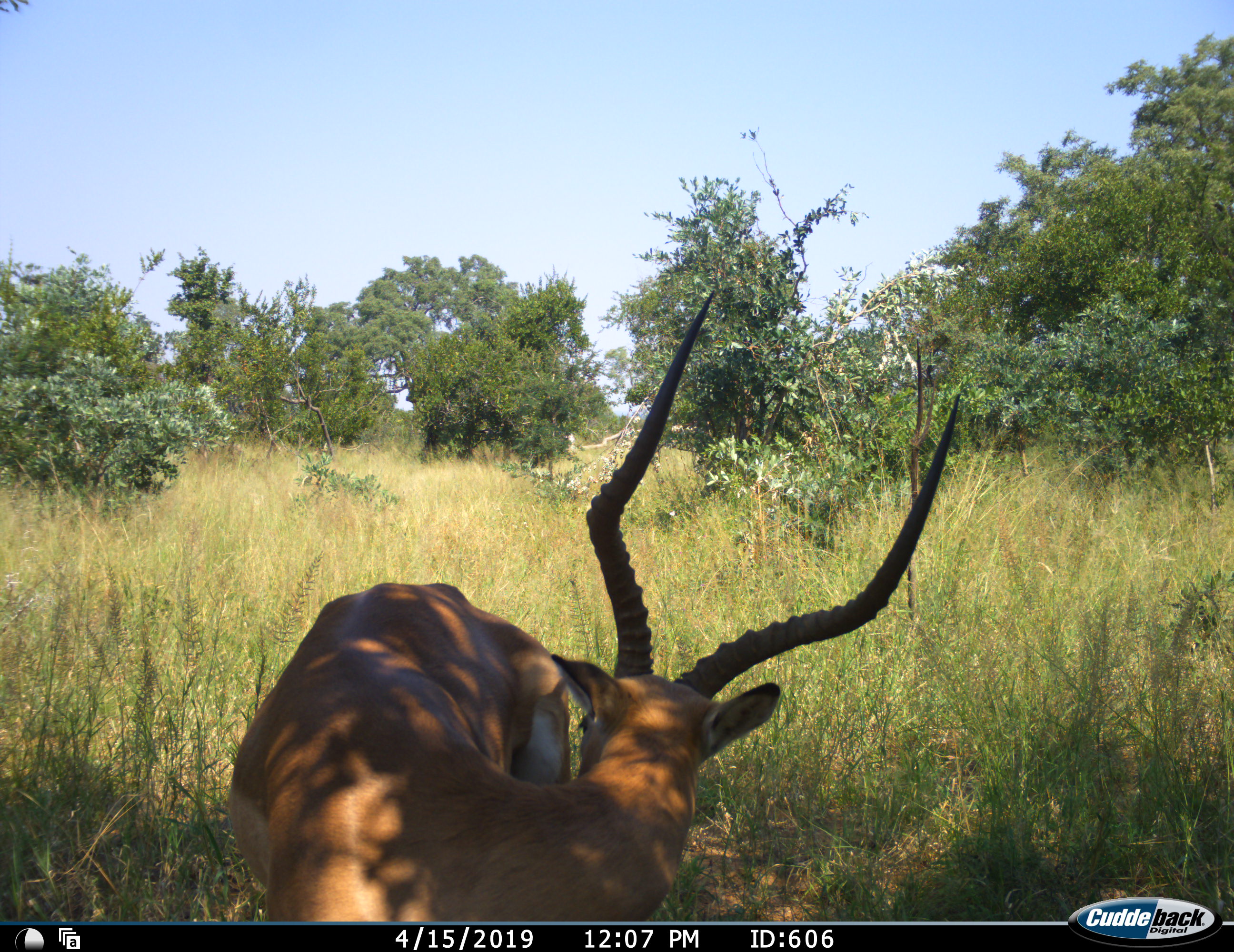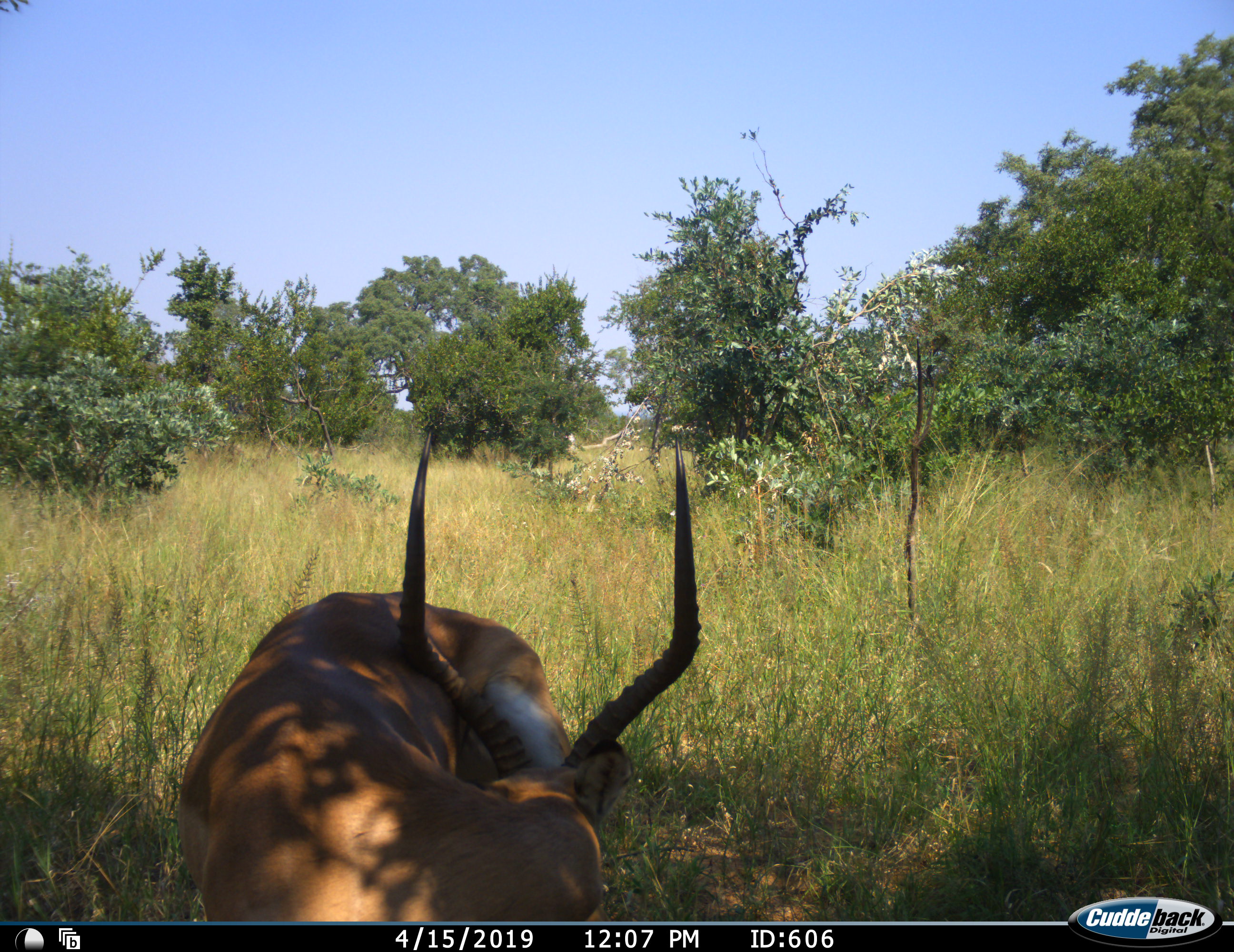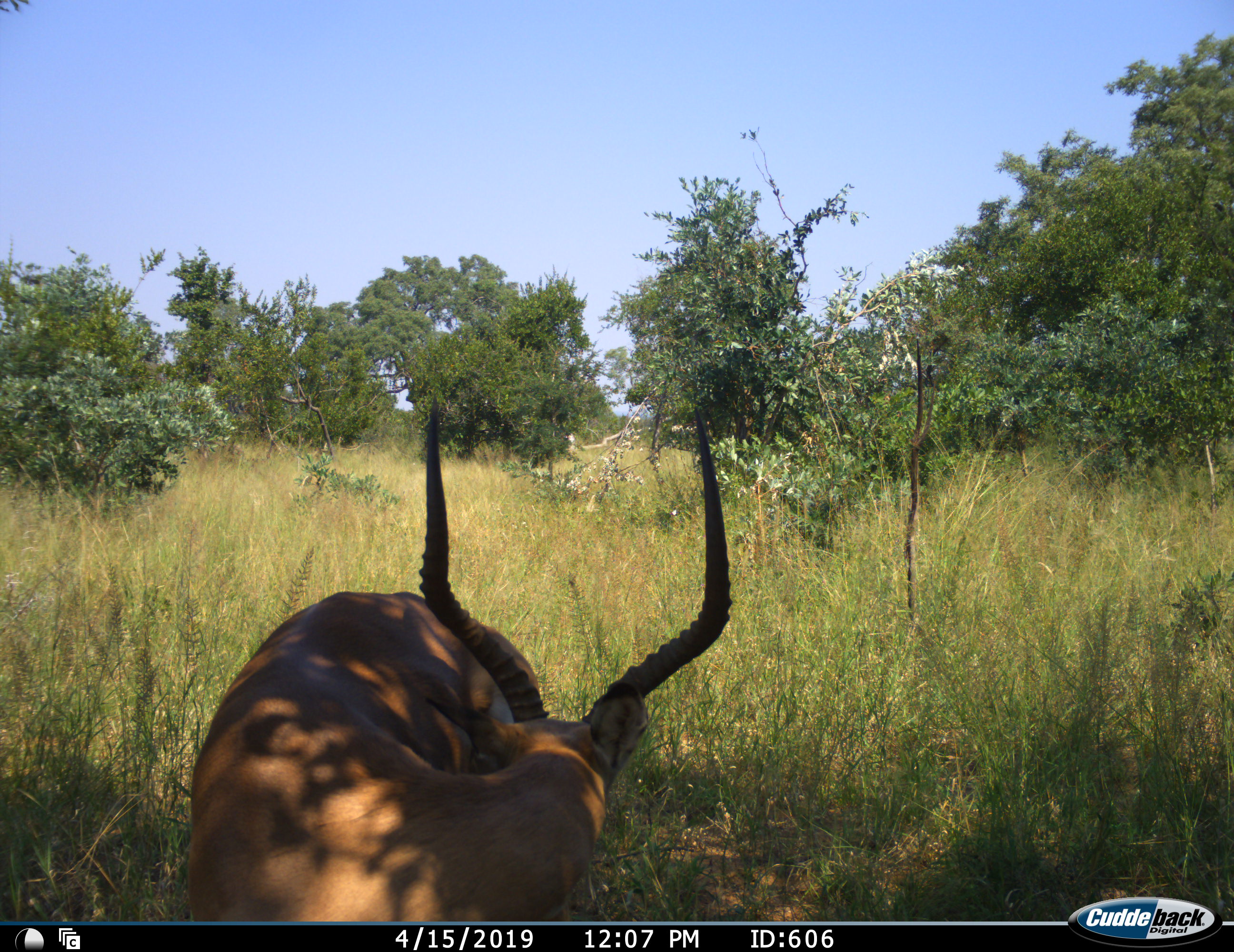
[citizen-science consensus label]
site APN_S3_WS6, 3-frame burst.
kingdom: Animalia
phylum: Chordata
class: Mammalia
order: Artiodactyla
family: Bovidae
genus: Aepyceros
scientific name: Aepyceros melampus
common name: impala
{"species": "impala (Aepyceros melampus)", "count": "1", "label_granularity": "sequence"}